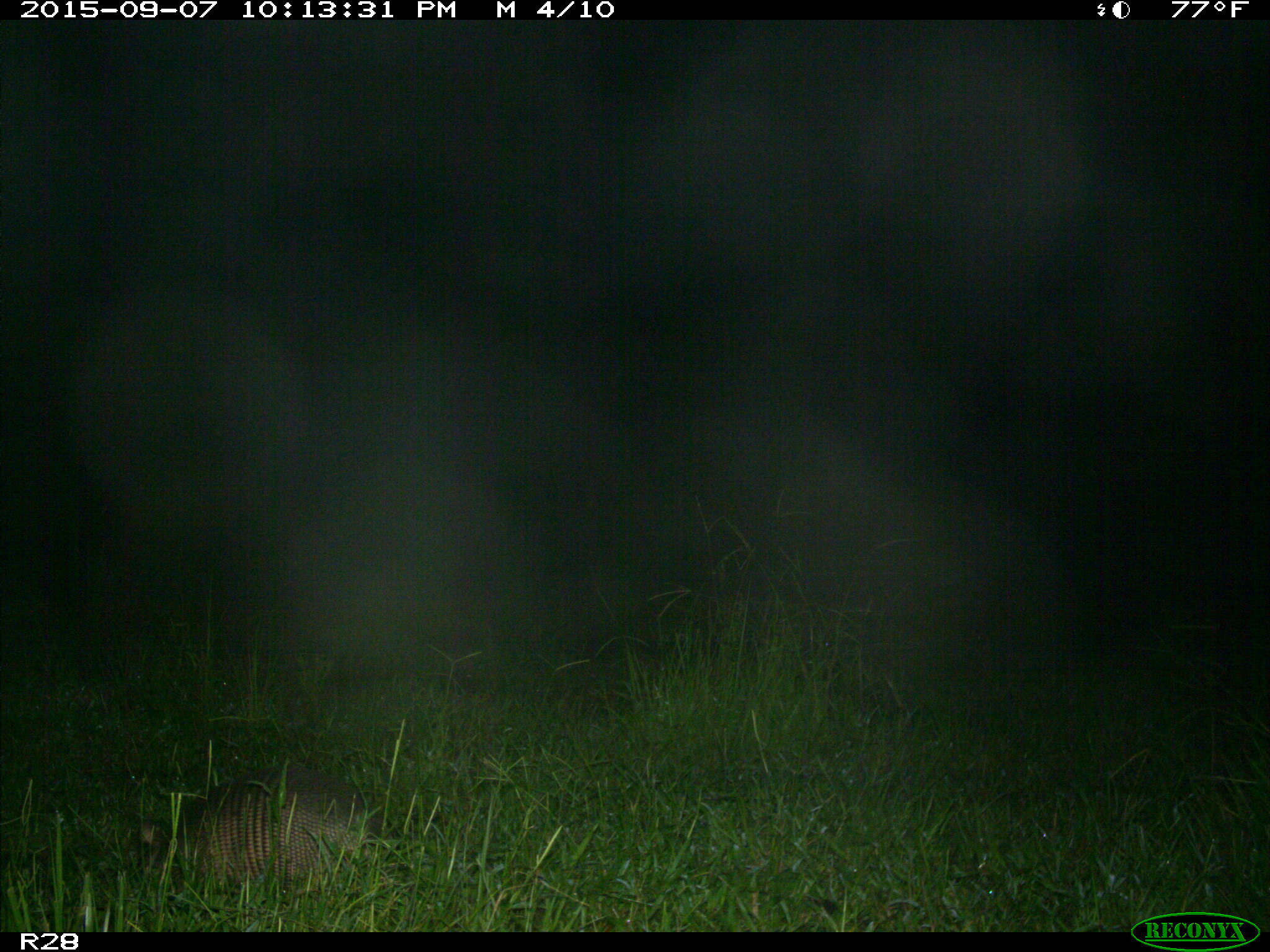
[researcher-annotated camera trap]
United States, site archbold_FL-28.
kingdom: Animalia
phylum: Chordata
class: Mammalia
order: Cingulata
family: Dasypodidae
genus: Dasypus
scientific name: Dasypus novemcinctus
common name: nine-banded armadillo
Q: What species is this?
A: Dasypus novemcinctus (nine-banded armadillo).